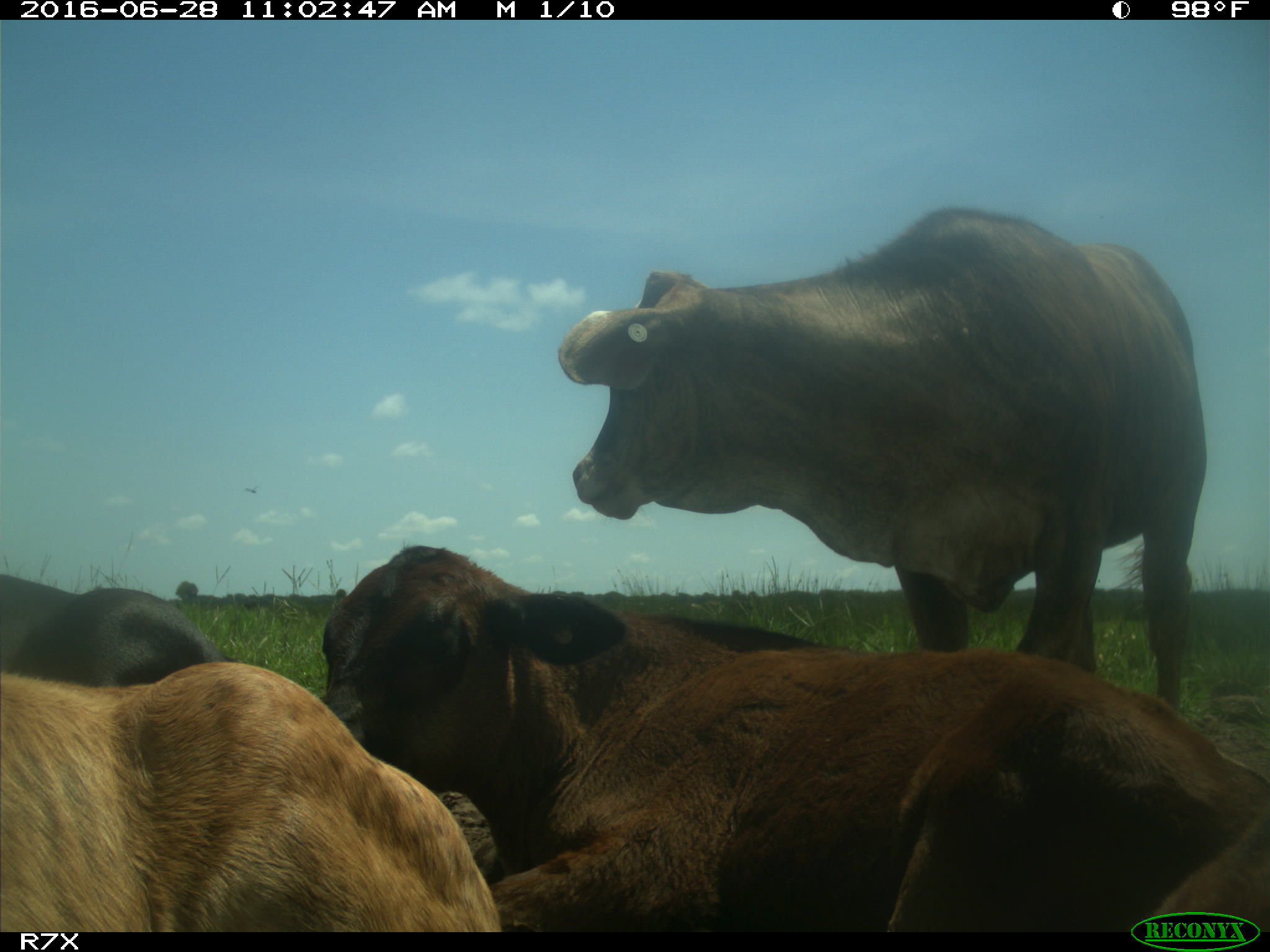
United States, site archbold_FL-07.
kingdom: Animalia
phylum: Chordata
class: Mammalia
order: Artiodactyla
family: Bovidae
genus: Bos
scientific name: Bos taurus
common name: domestic cow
Bos taurus (domestic cow).